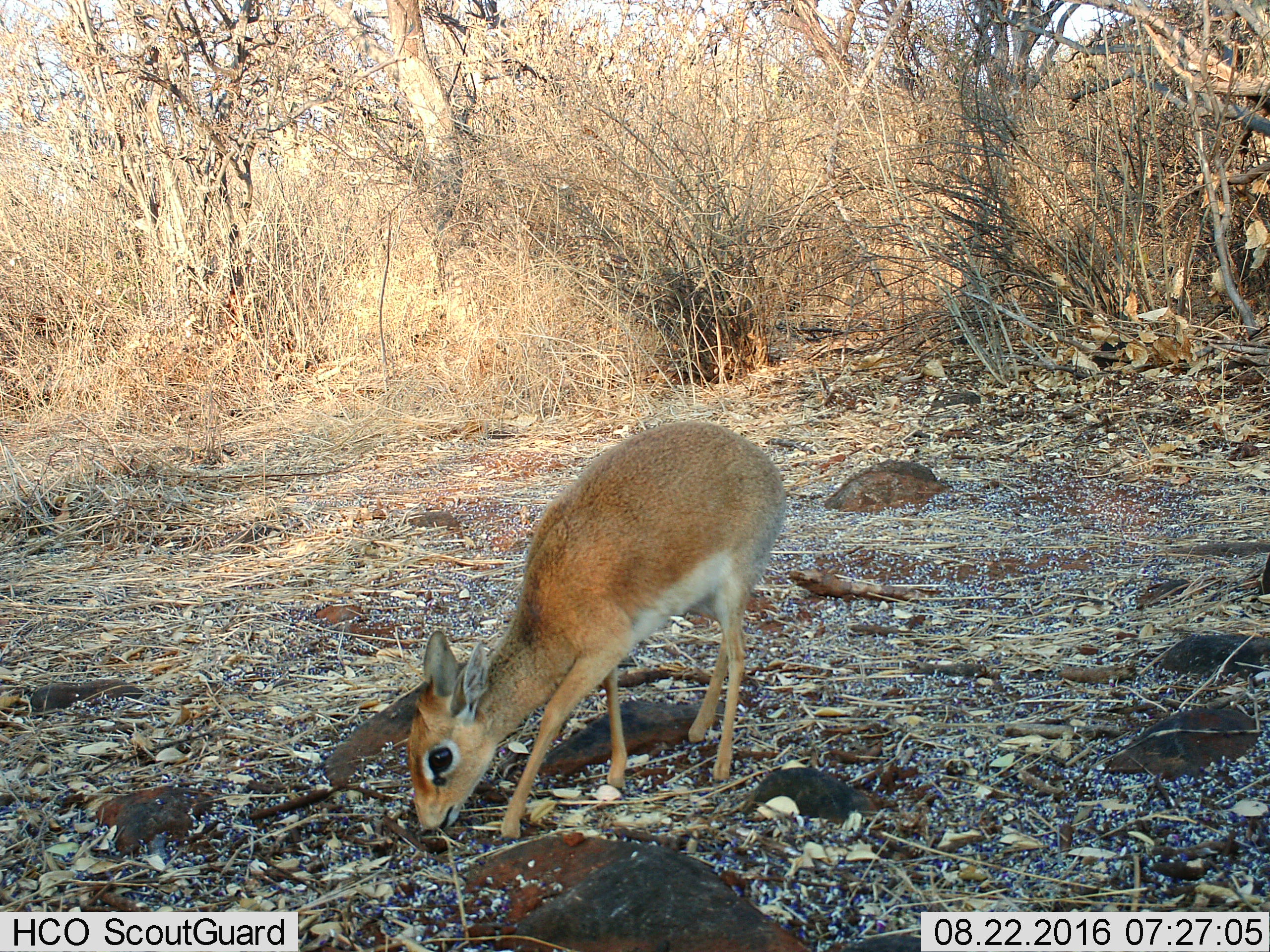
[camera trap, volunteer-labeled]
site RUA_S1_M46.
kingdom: Animalia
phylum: Chordata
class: Mammalia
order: Artiodactyla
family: Bovidae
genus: Madoqua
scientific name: Madoqua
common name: dik-dik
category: dikdik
Dikdik (dik-dik) (Madoqua), count 1. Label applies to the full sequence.